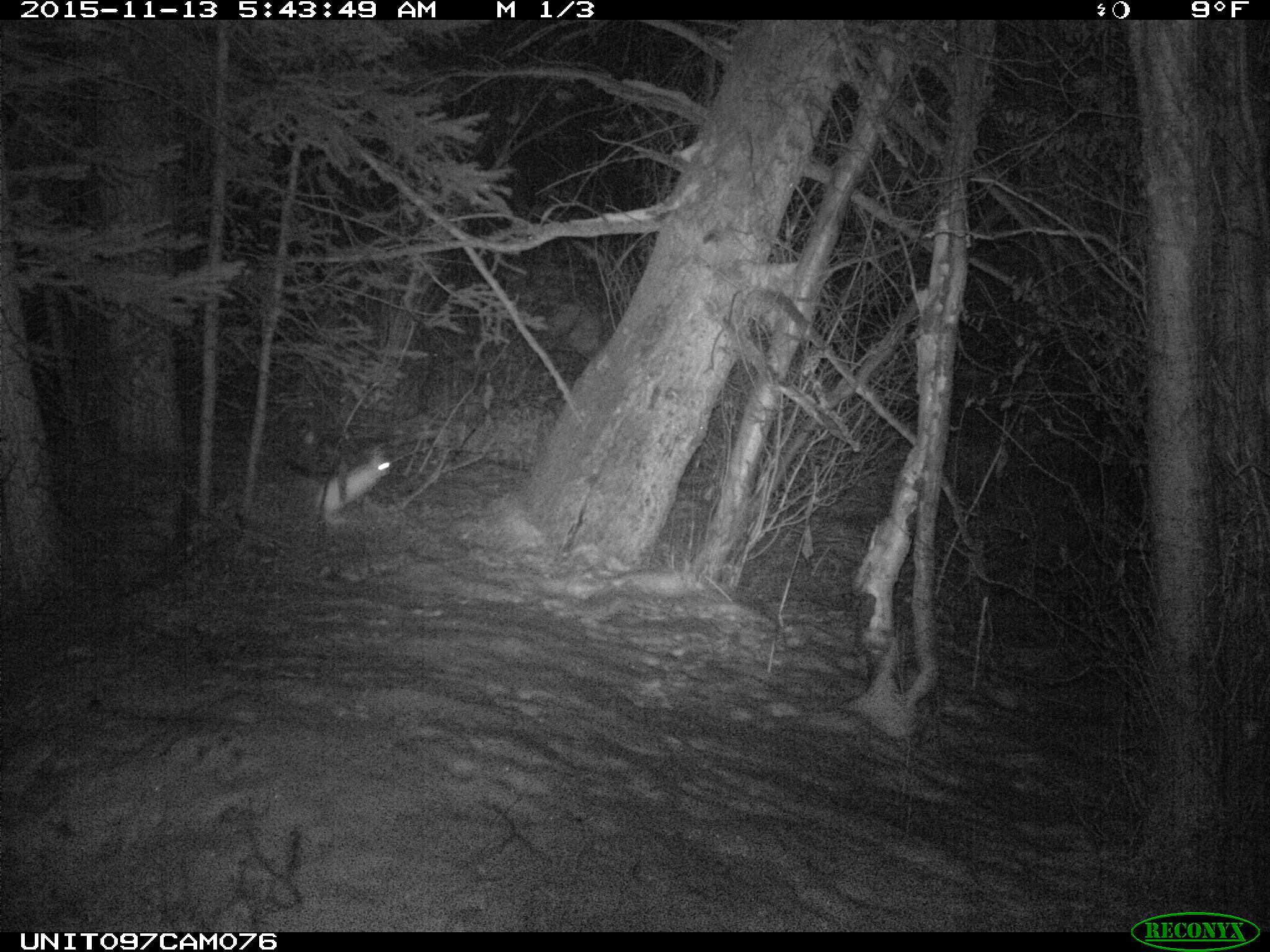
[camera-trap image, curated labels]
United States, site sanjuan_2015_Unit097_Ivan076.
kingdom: Animalia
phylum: Chordata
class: Mammalia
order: Lagomorpha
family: Leporidae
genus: Lepus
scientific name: Lepus americanus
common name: snowshoe hare